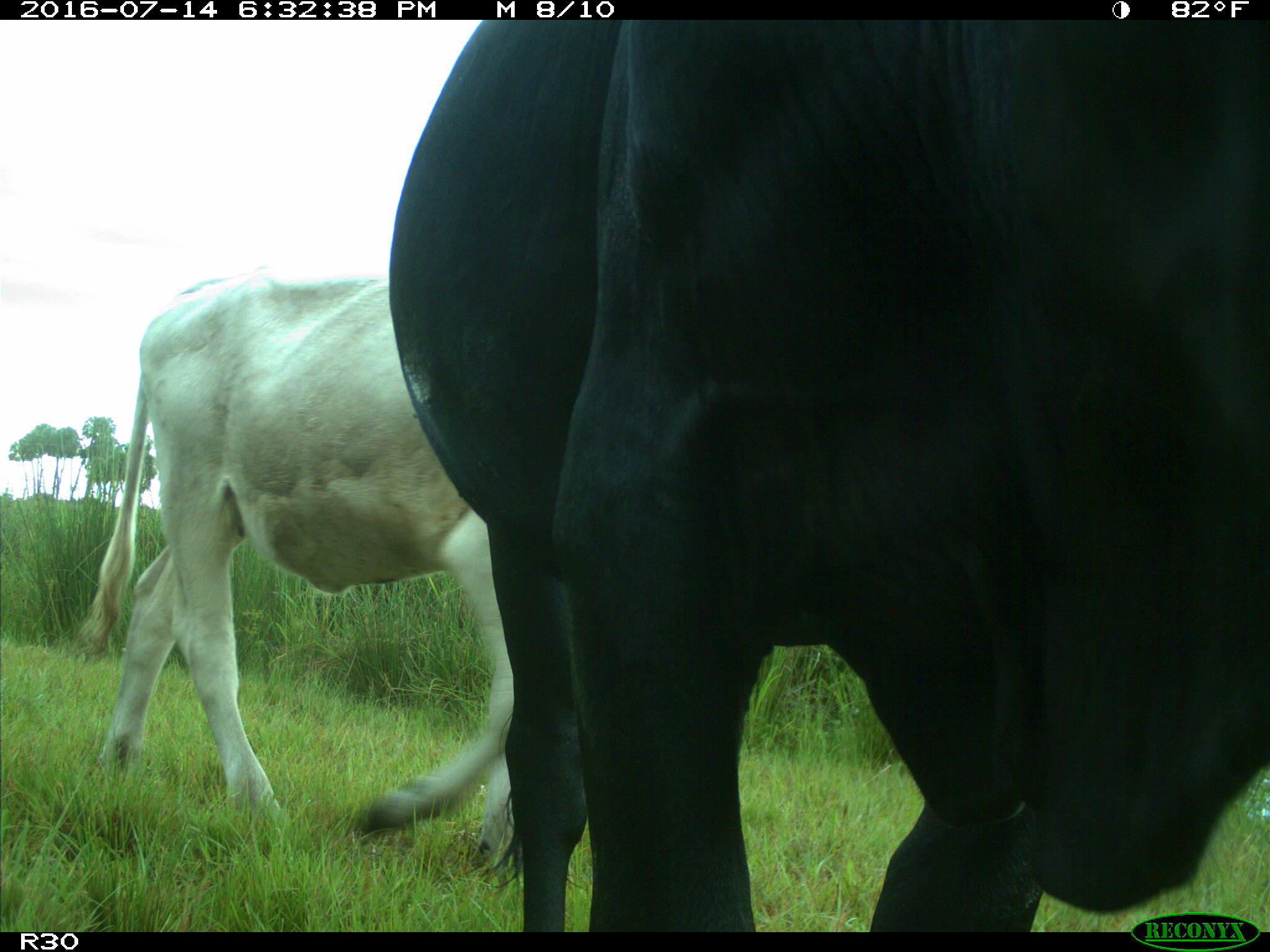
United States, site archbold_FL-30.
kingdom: Animalia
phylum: Chordata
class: Mammalia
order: Artiodactyla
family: Bovidae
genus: Bos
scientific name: Bos taurus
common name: domestic cow